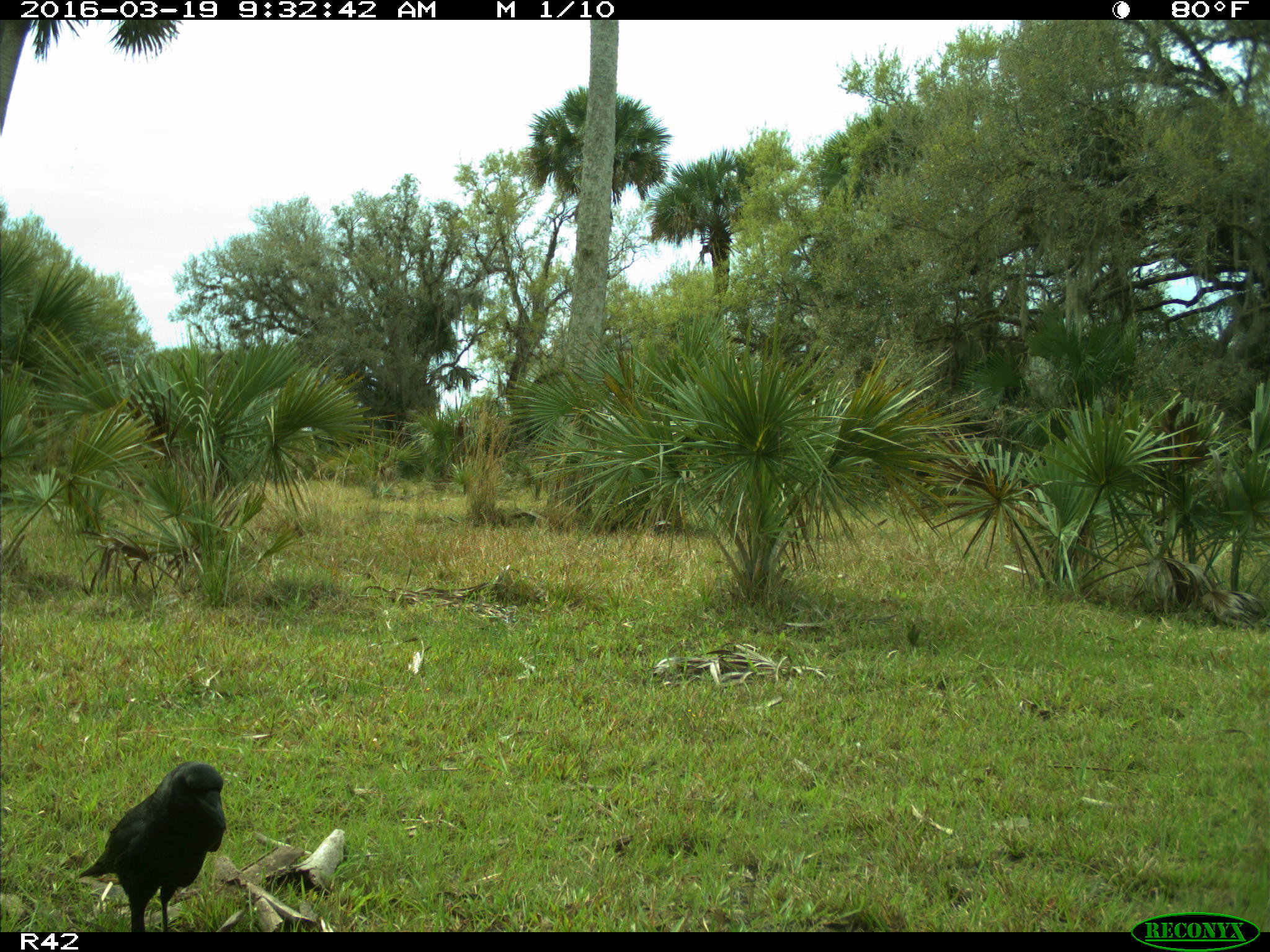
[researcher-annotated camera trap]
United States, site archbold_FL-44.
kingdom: Animalia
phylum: Chordata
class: Aves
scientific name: Aves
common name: birds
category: unidentified bird